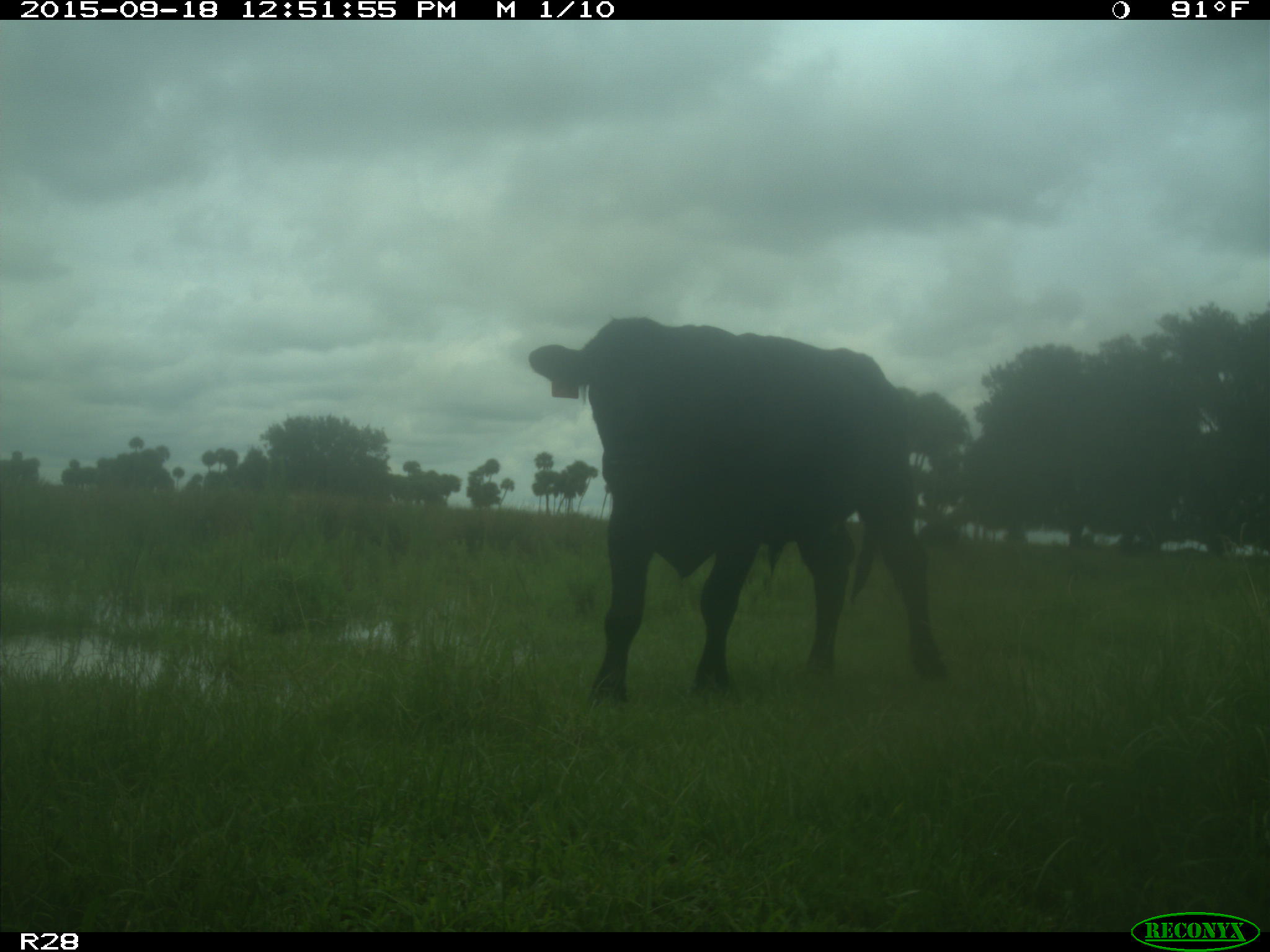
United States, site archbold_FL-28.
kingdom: Animalia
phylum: Chordata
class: Mammalia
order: Artiodactyla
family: Bovidae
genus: Bos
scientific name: Bos taurus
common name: domestic cow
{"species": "Bos taurus (domestic cow)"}